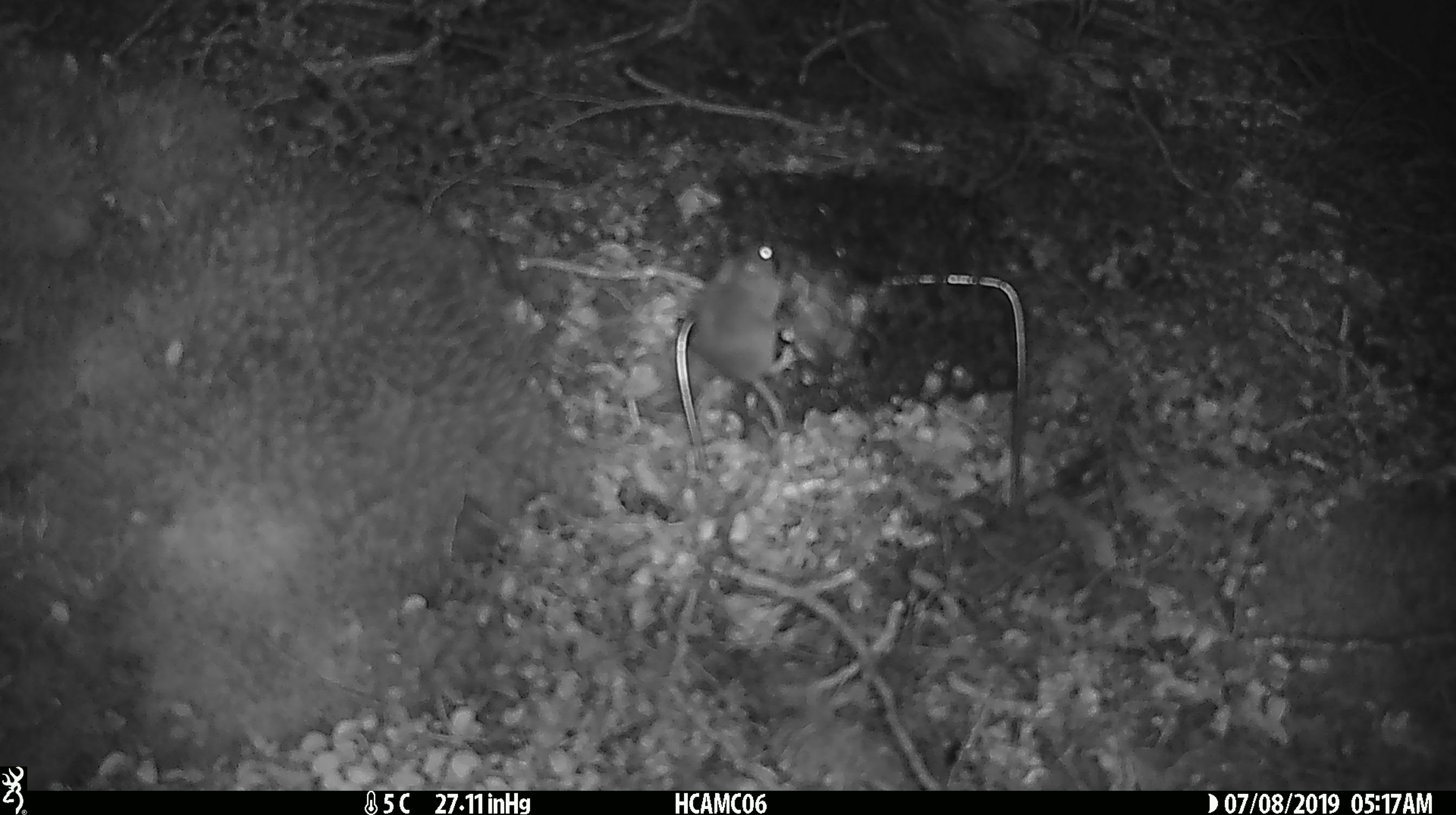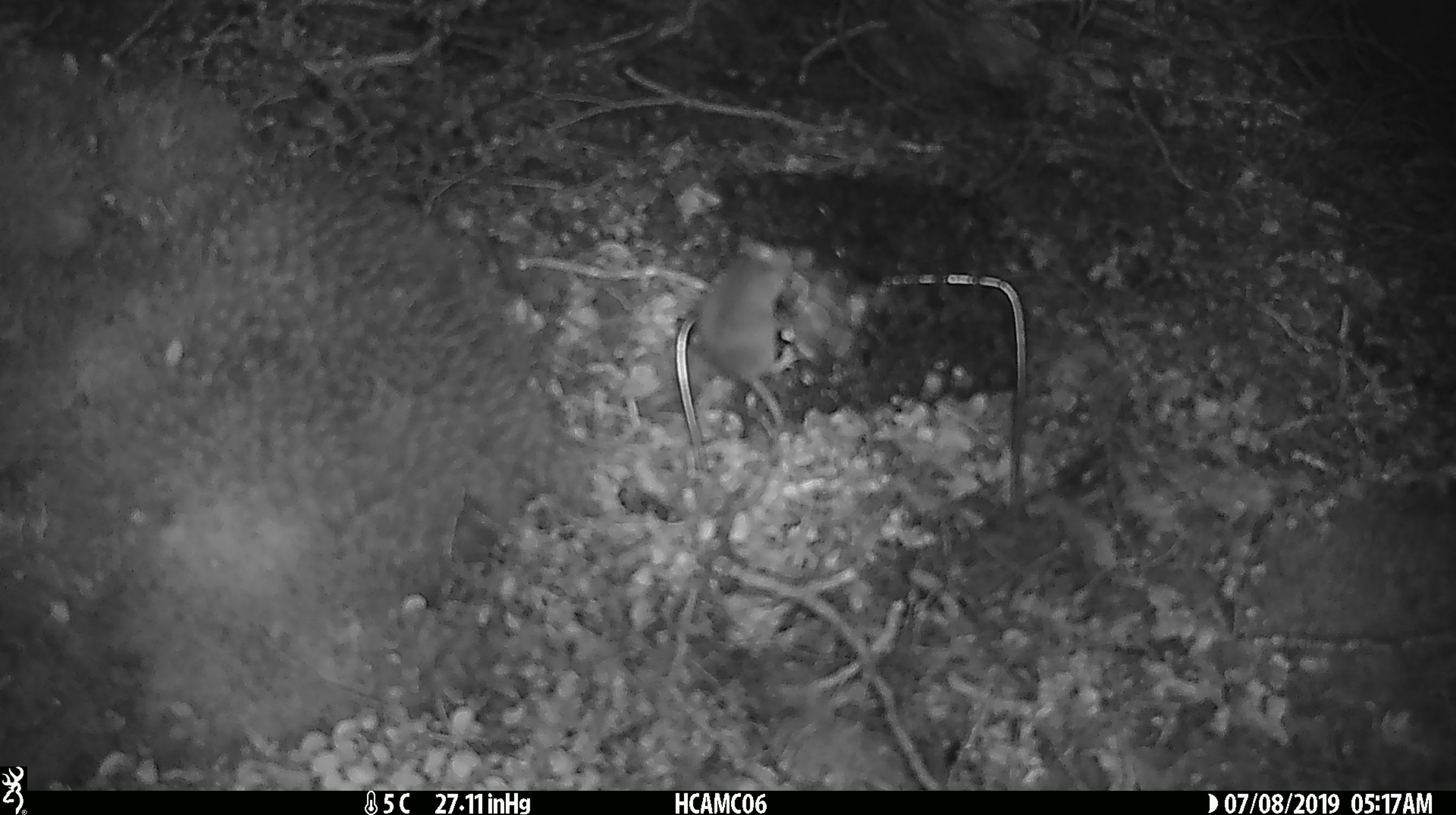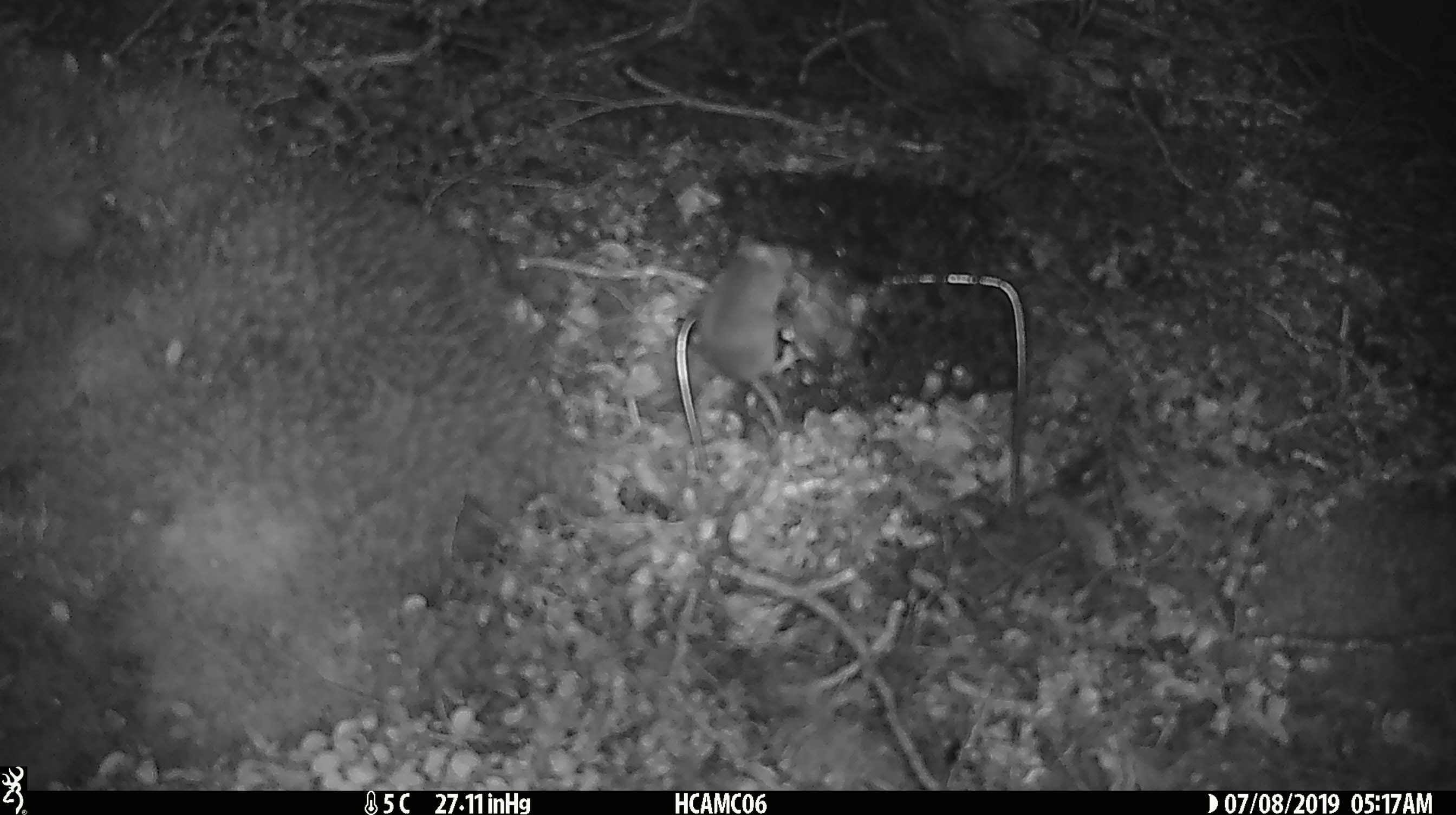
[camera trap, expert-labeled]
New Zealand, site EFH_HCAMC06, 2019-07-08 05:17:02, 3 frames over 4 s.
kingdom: Animalia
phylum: Chordata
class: Mammalia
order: Rodentia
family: Muridae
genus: Mus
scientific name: Mus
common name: mouse